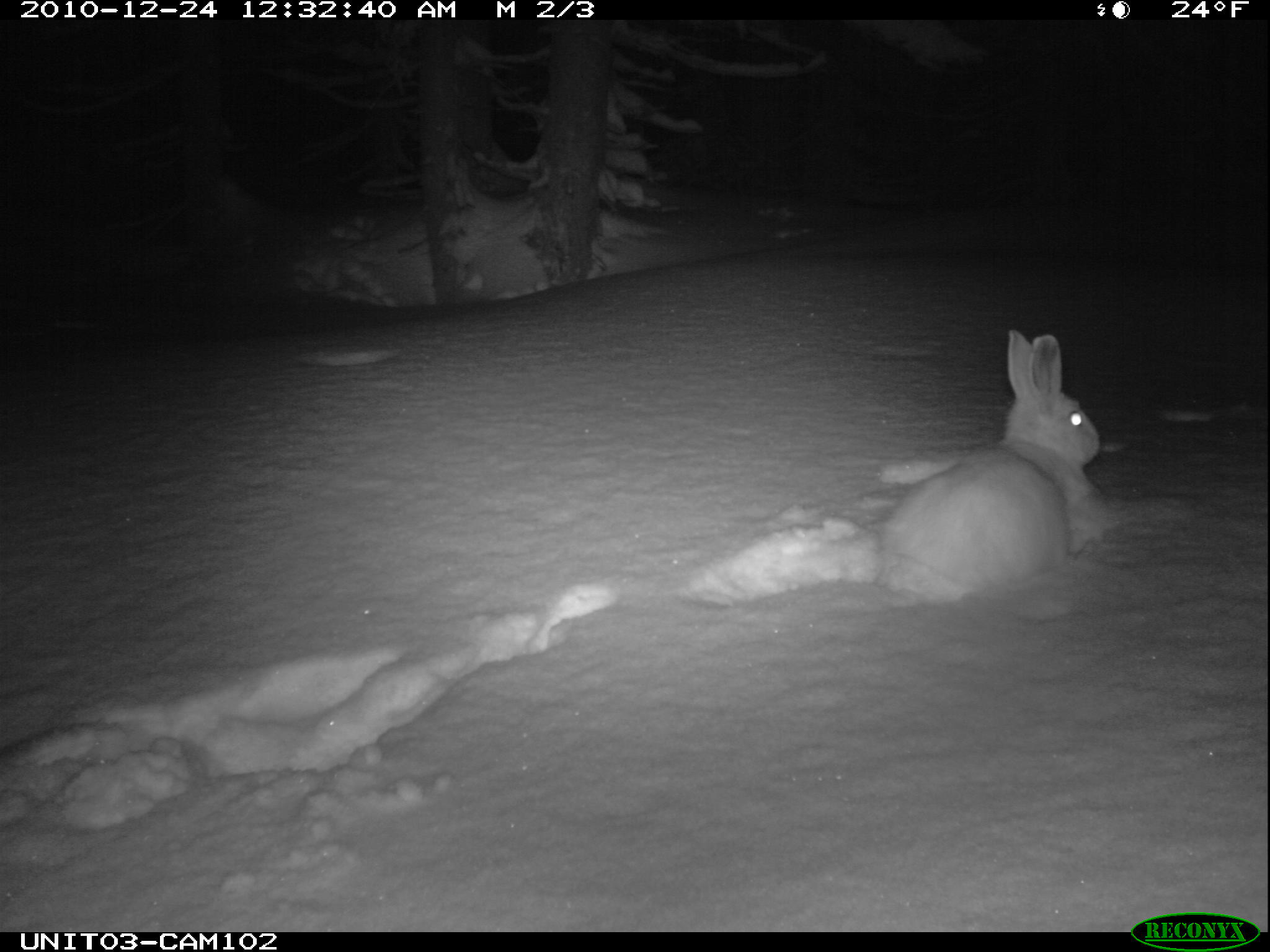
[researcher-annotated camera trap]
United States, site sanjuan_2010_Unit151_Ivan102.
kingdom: Animalia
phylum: Chordata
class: Mammalia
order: Lagomorpha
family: Leporidae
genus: Lepus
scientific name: Lepus americanus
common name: snowshoe hare